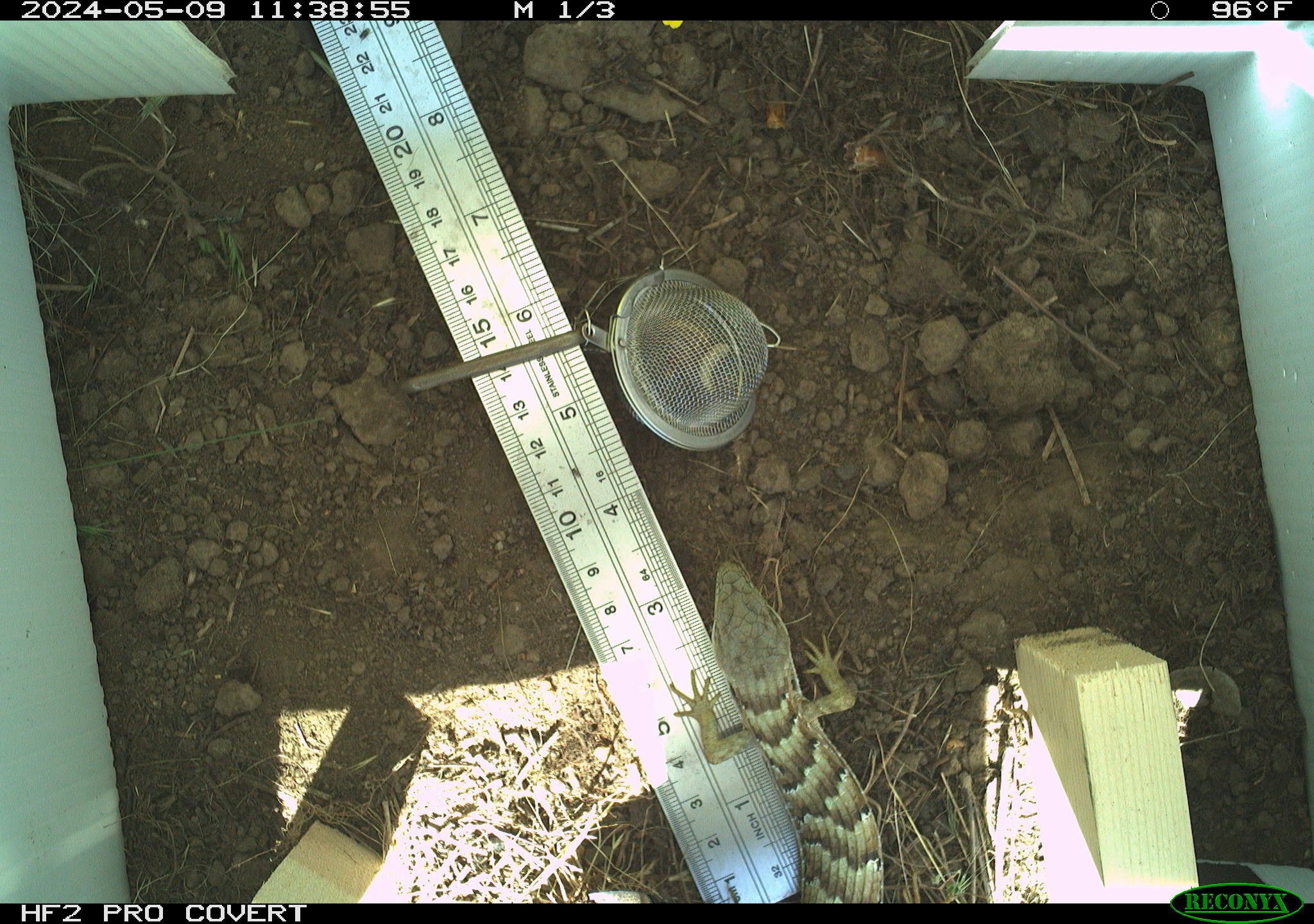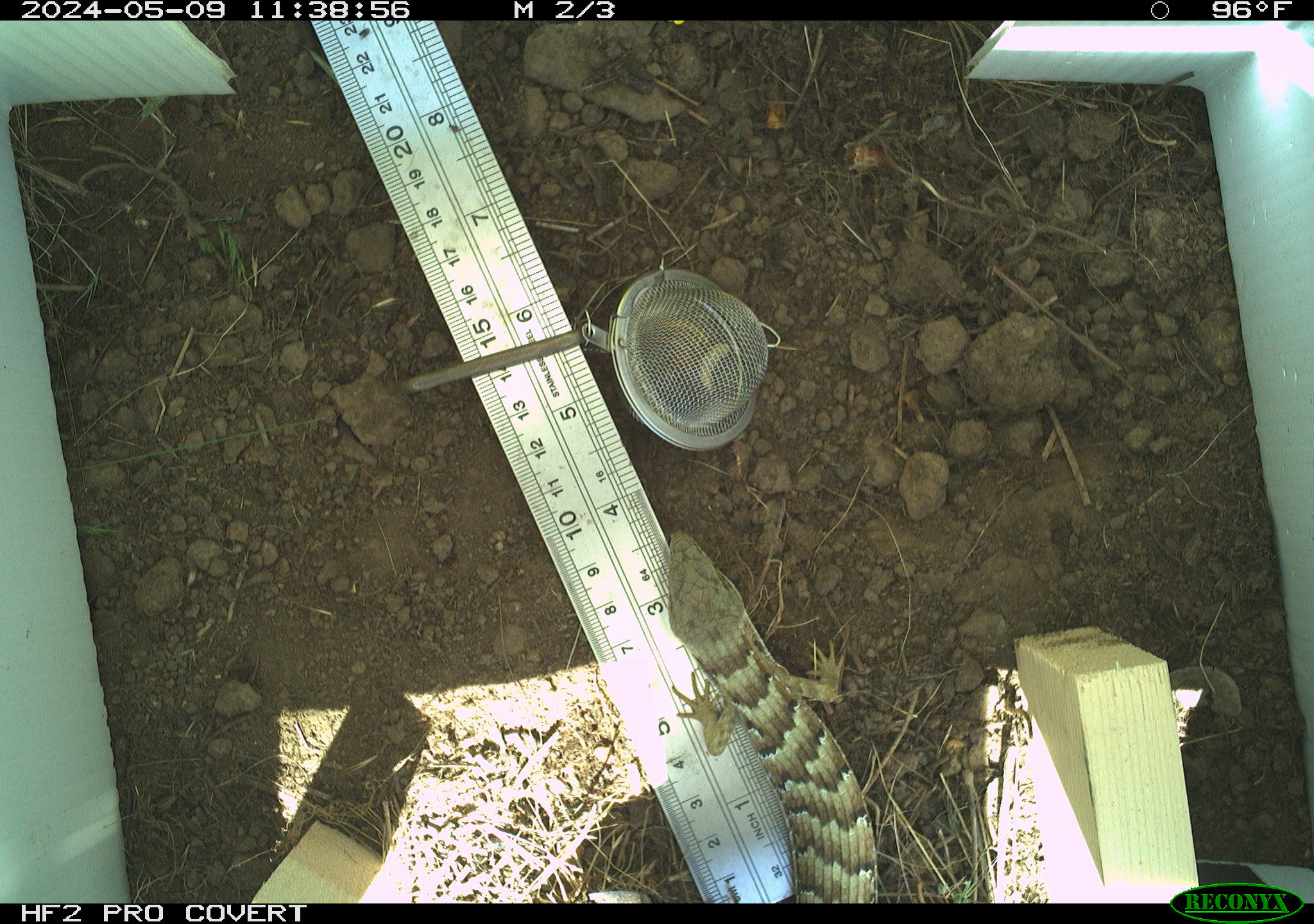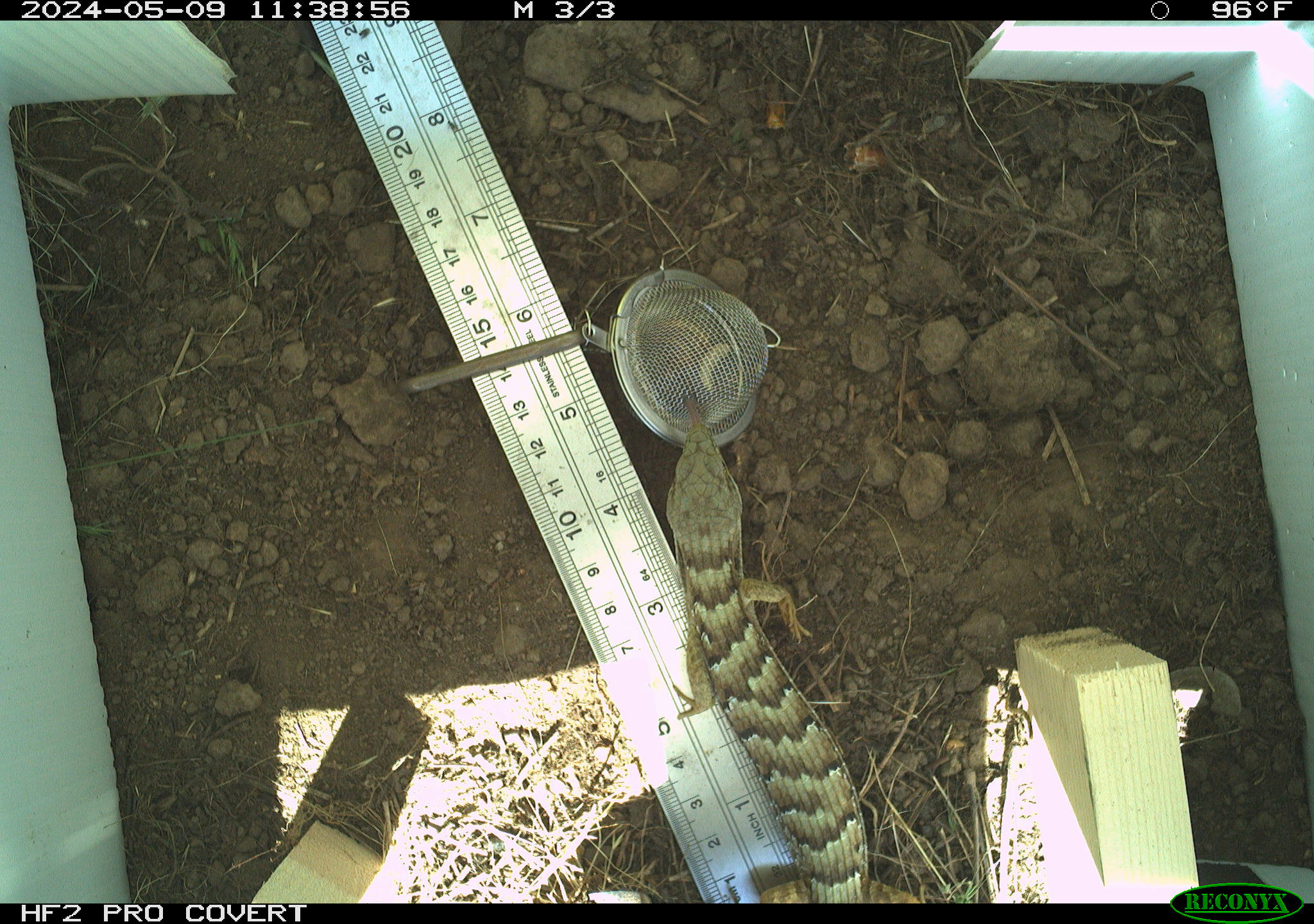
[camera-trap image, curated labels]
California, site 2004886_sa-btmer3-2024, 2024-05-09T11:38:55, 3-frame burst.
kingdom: Animalia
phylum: Chordata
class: Reptilia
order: Squamata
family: Anguidae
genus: Elgaria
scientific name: Elgaria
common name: alligator lizards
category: elgaria species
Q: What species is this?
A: Elgaria species (alligator lizards) (Elgaria).